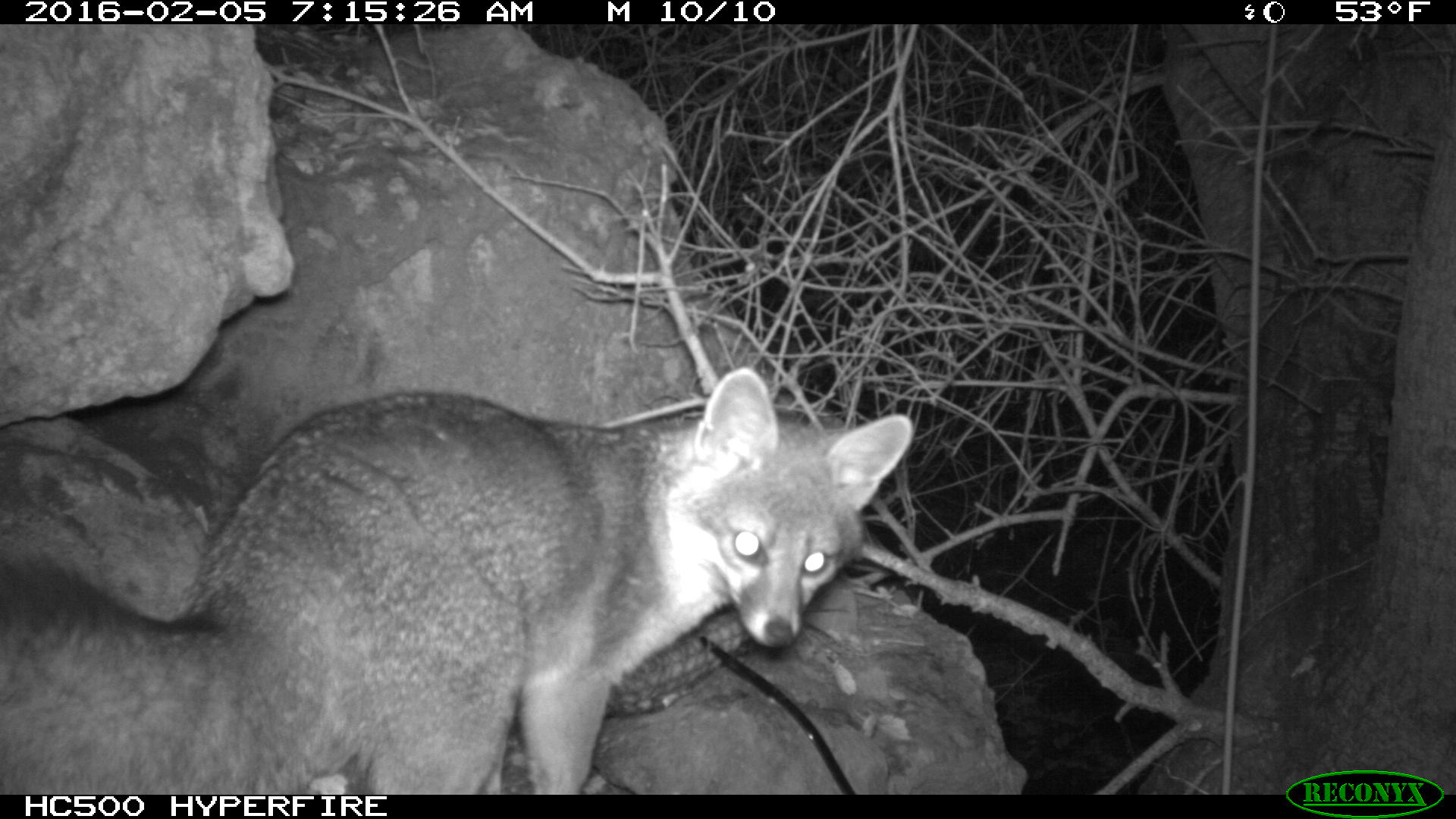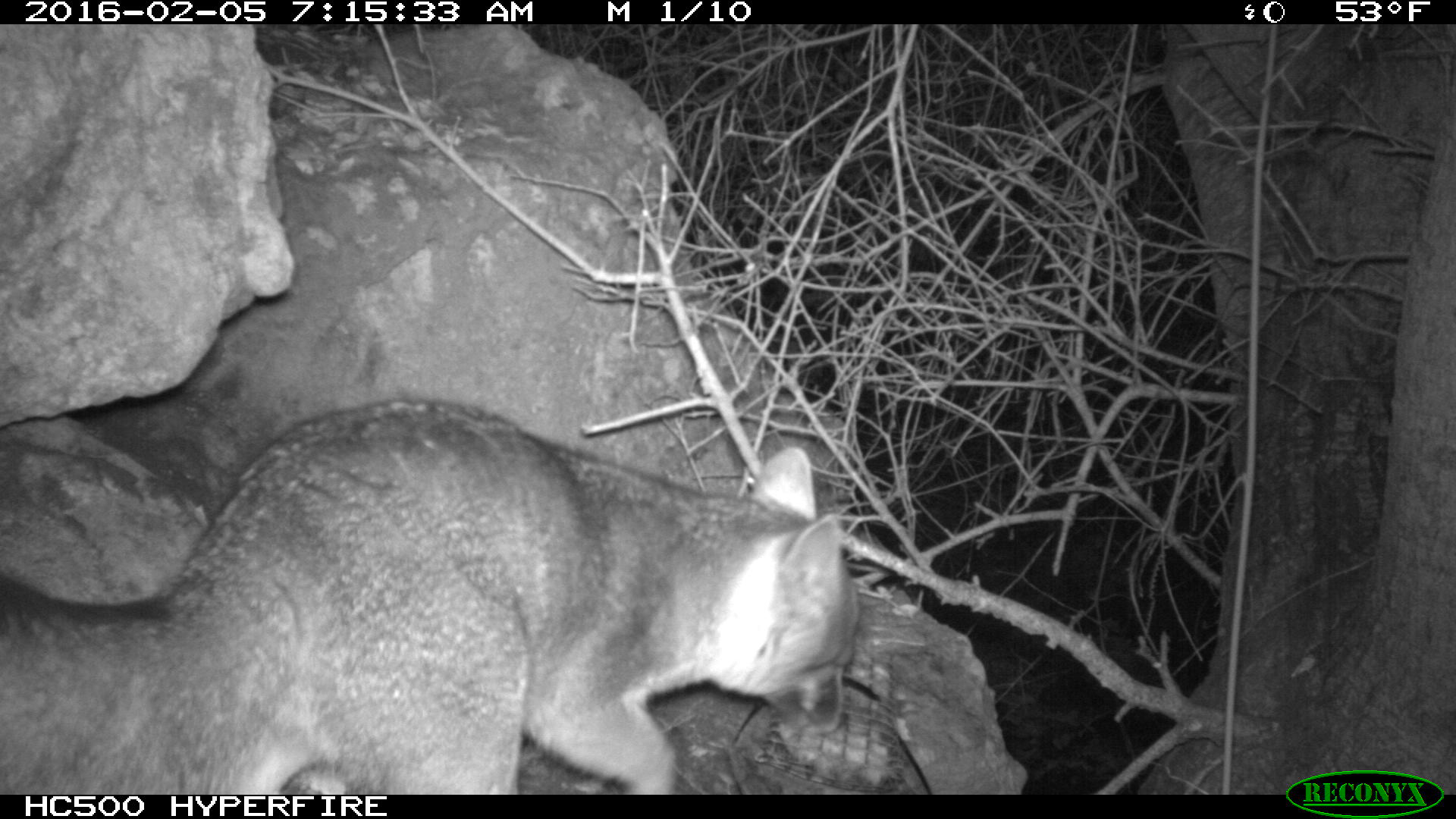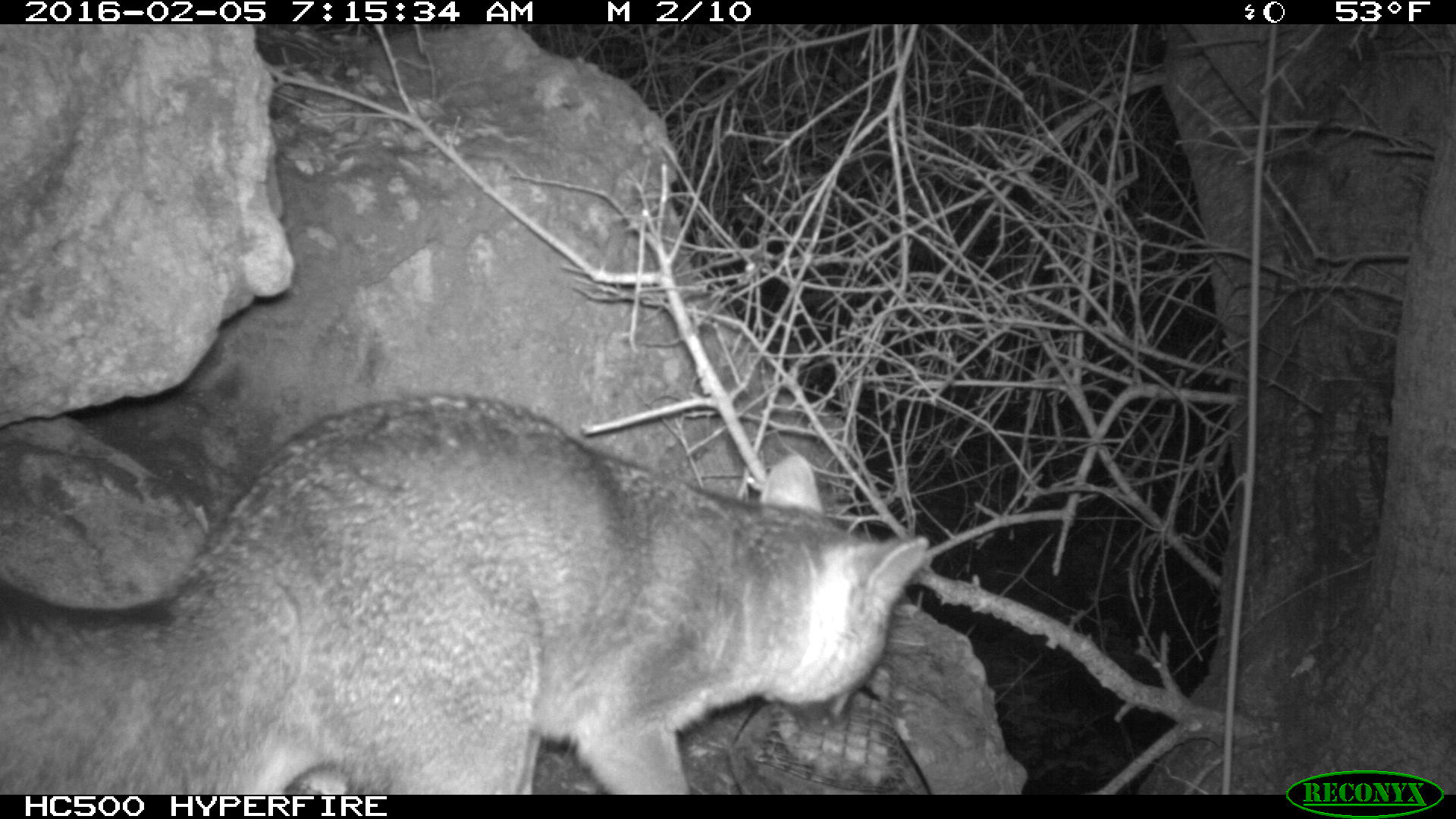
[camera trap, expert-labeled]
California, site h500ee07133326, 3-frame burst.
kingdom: Animalia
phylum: Chordata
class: Mammalia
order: Carnivora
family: Canidae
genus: Urocyon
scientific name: Urocyon littoralis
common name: island fox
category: fox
Fox (island fox) (Urocyon littoralis).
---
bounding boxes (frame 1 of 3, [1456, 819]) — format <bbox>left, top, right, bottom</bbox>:
fox: <bbox>0, 367, 916, 794</bbox>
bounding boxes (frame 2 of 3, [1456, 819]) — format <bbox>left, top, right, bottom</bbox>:
fox: <bbox>0, 393, 864, 792</bbox>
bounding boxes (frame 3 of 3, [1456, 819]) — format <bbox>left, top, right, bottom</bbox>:
fox: <bbox>0, 392, 930, 794</bbox>